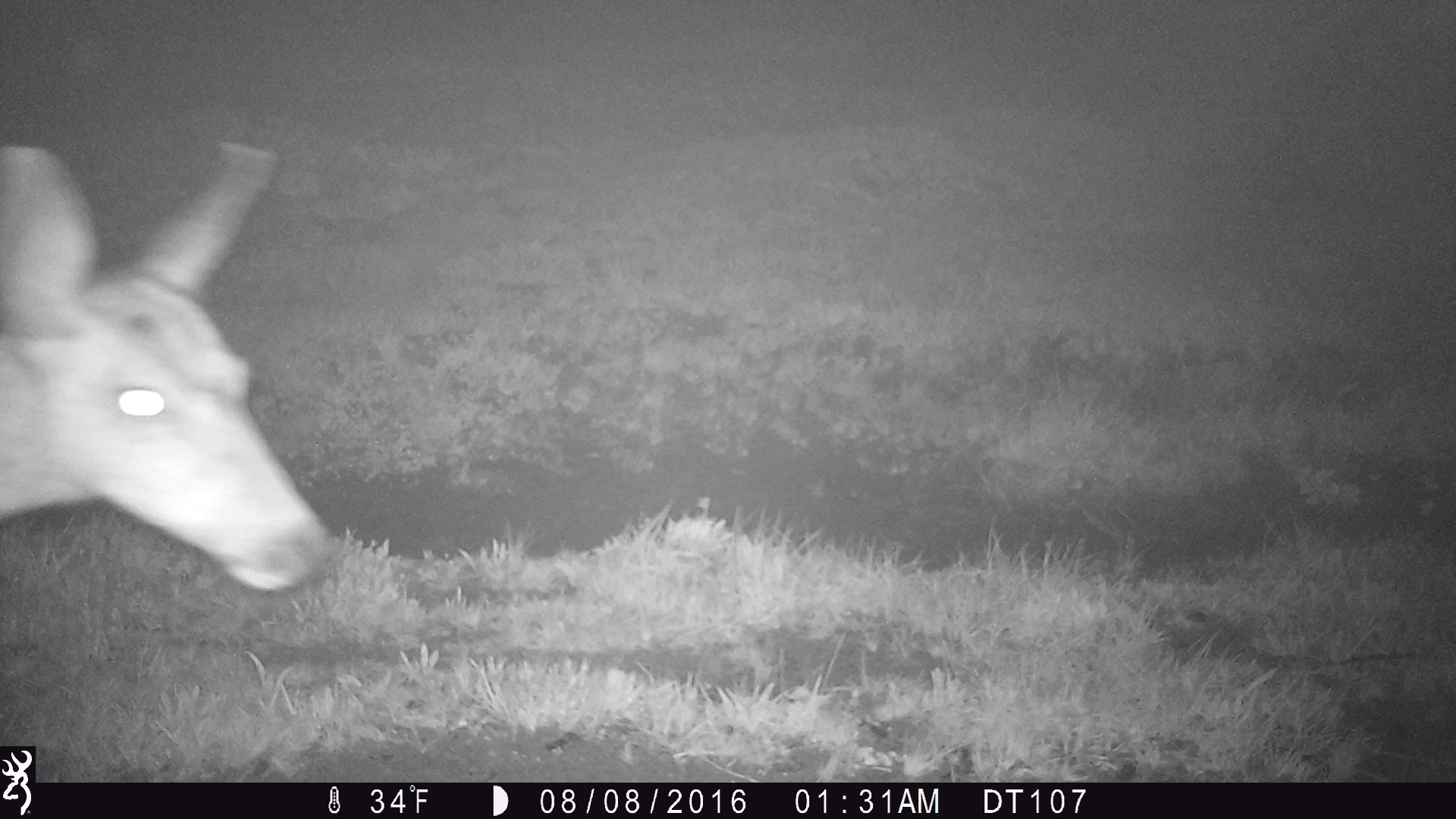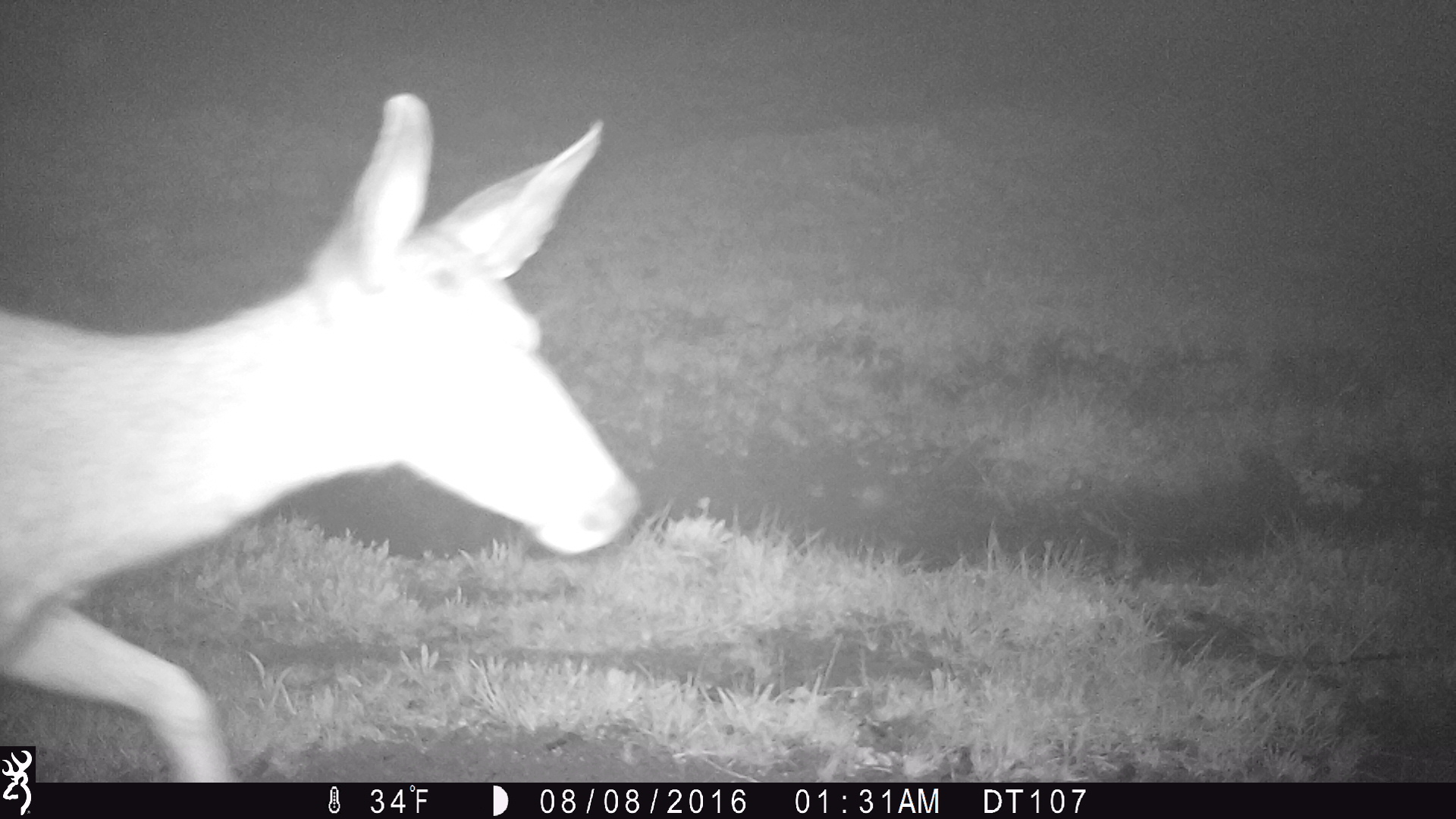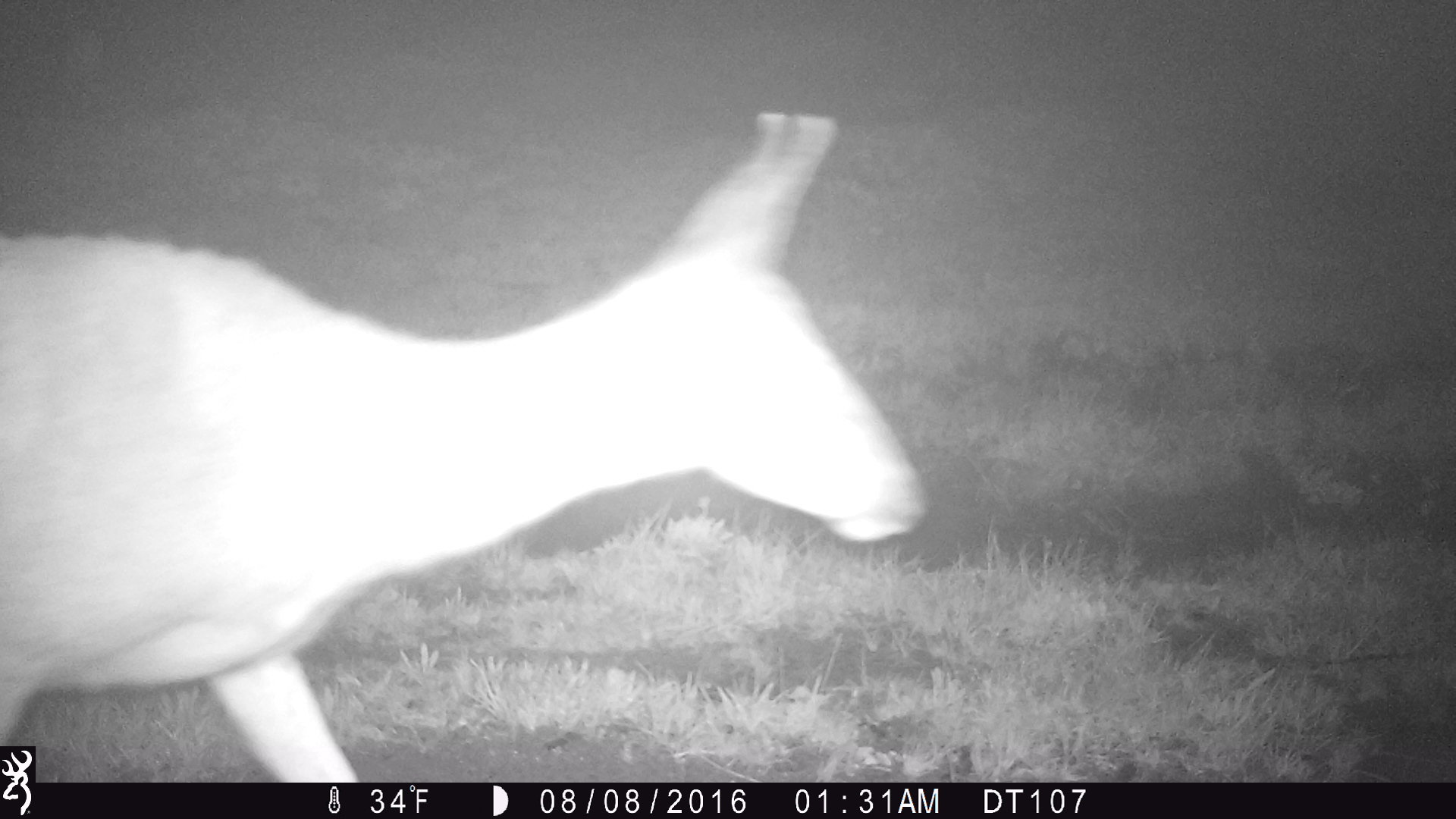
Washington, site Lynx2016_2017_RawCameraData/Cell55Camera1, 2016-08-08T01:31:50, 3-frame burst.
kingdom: Animalia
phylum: Chordata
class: Mammalia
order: Artiodactyla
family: Cervidae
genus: Odocoileus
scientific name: Odocoileus hemionus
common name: mule deer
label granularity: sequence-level